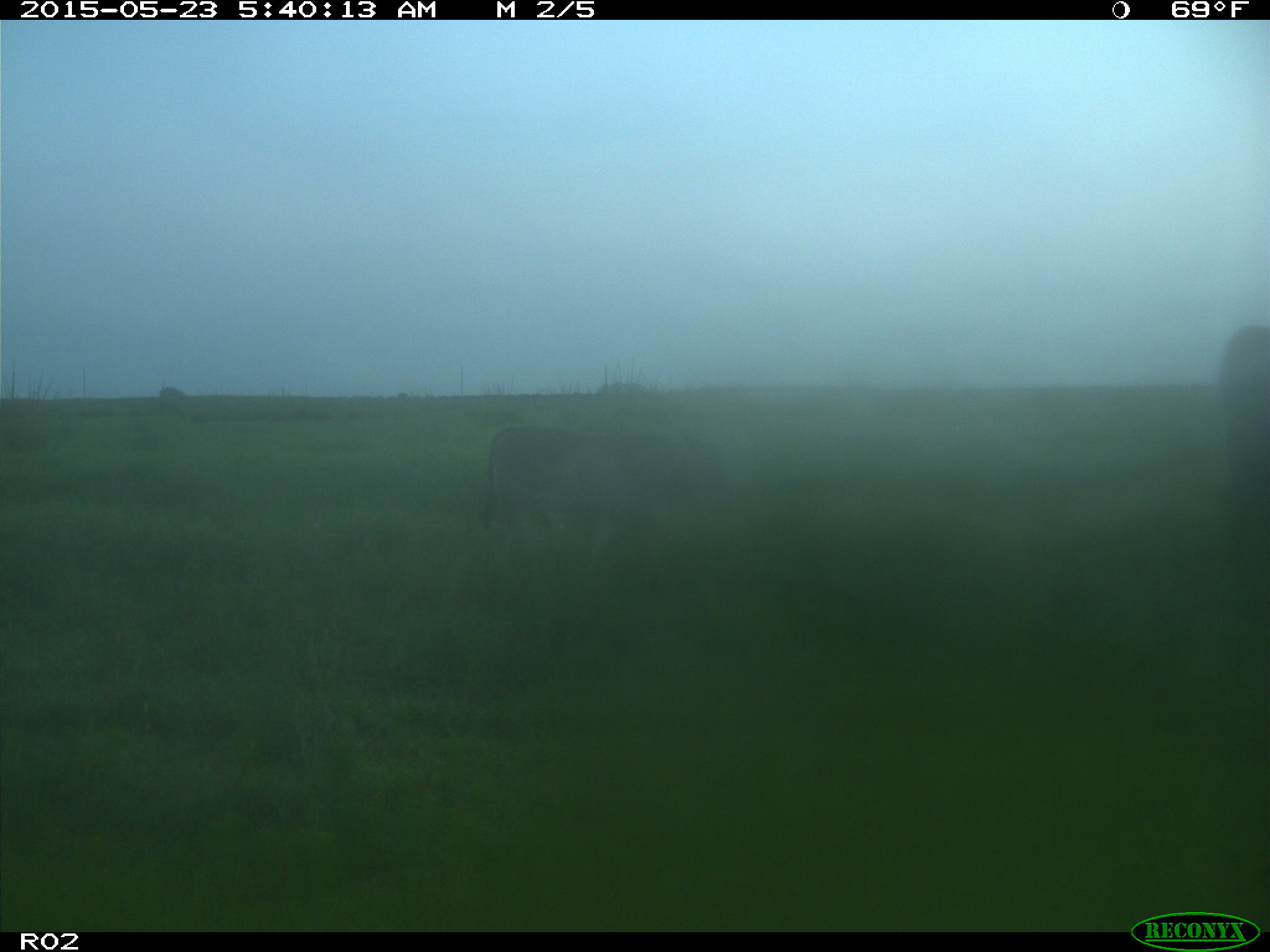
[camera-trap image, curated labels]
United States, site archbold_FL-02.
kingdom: Animalia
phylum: Chordata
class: Mammalia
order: Artiodactyla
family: Bovidae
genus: Bos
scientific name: Bos taurus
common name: domestic cow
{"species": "Bos taurus (domestic cow)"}